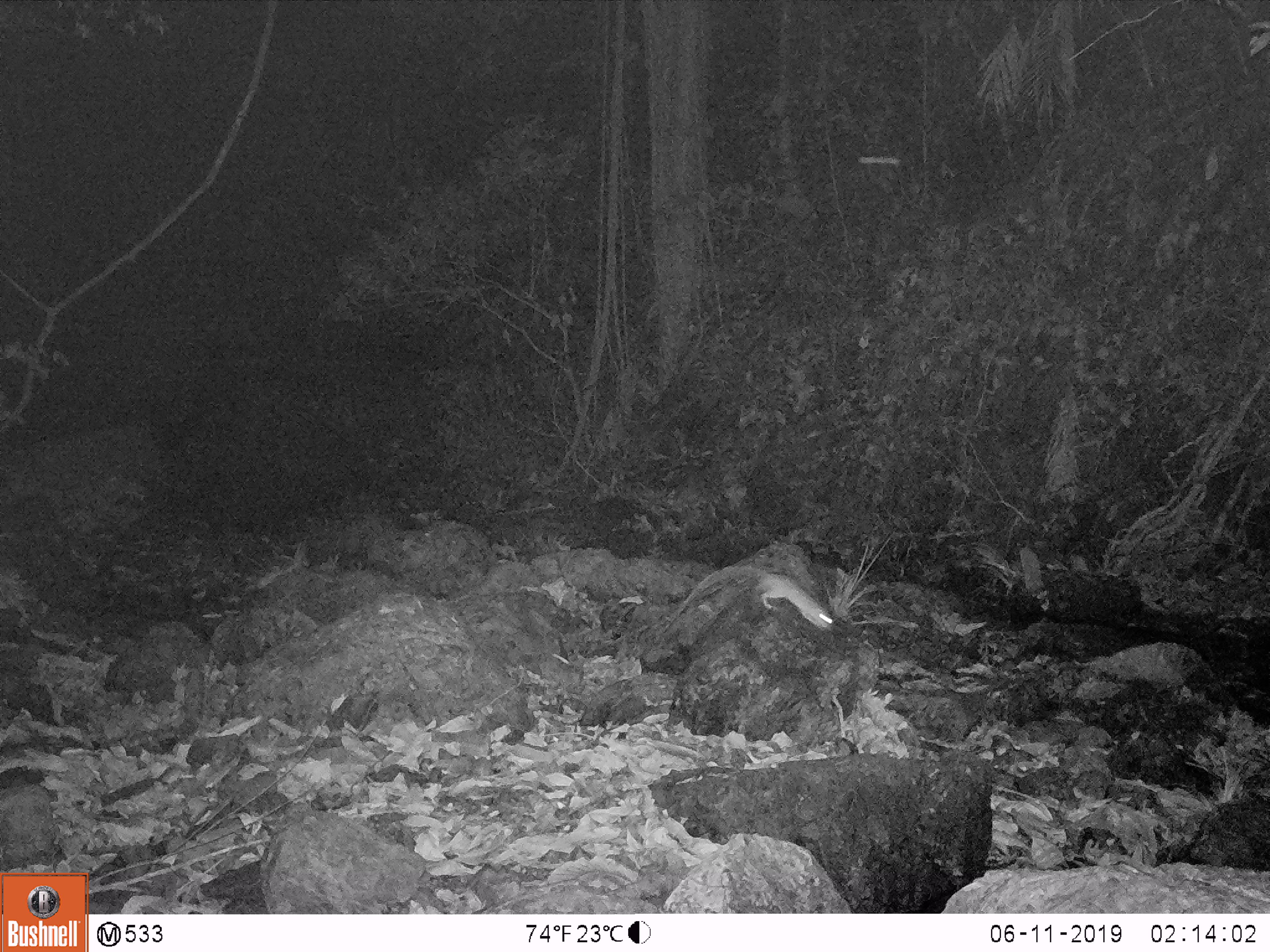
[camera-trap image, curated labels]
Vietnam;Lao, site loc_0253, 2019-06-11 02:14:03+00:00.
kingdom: Animalia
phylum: Chordata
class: Mammalia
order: Rodentia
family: Muridae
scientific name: Muridae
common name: old-world mice and rats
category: unidentified murid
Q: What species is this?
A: Unidentified murid (old-world mice and rats) (Muridae).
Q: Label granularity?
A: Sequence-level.